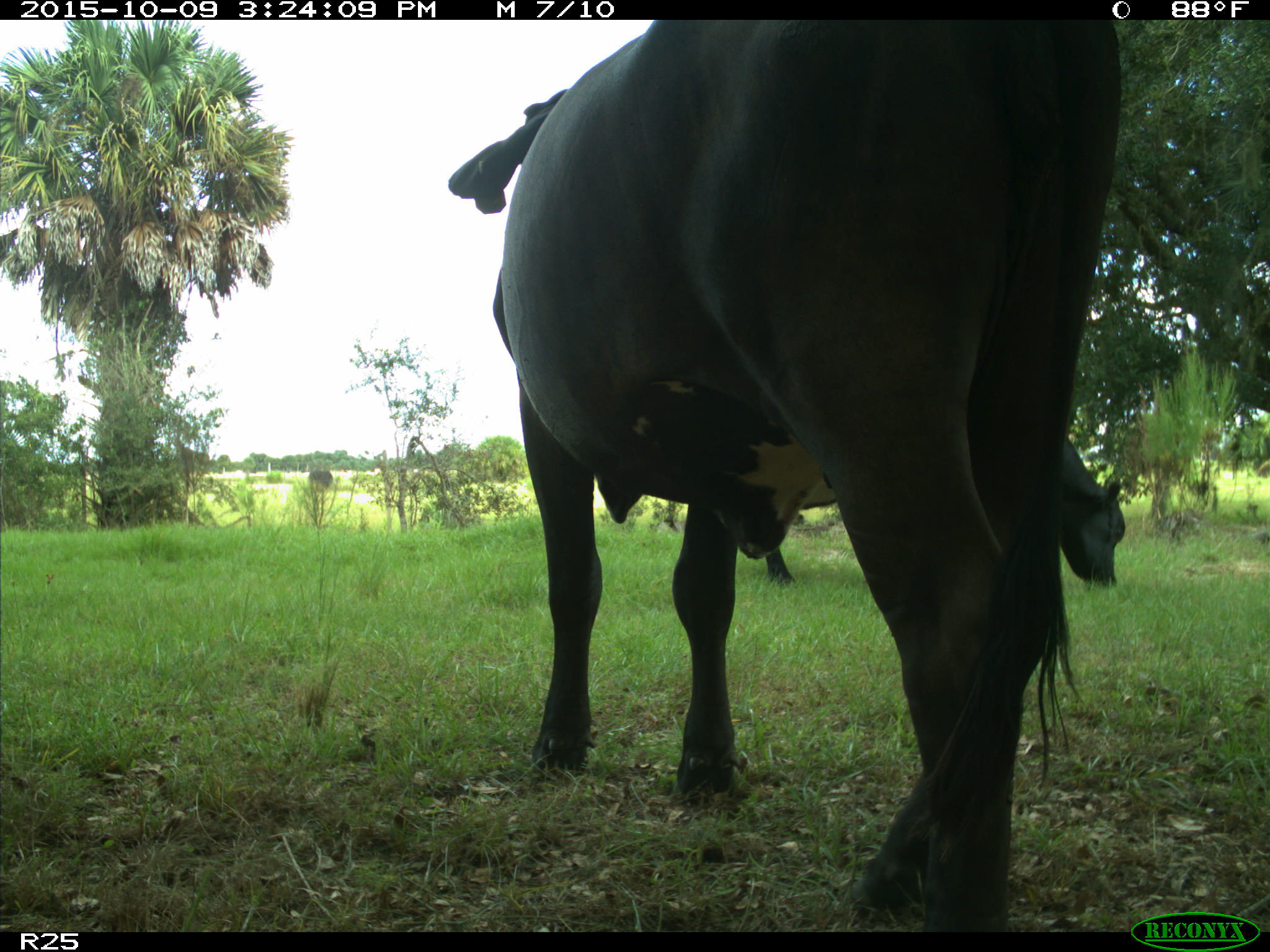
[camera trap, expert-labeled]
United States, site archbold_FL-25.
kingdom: Animalia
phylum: Chordata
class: Mammalia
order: Artiodactyla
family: Bovidae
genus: Bos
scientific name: Bos taurus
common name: domestic cow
Bos taurus (domestic cow).